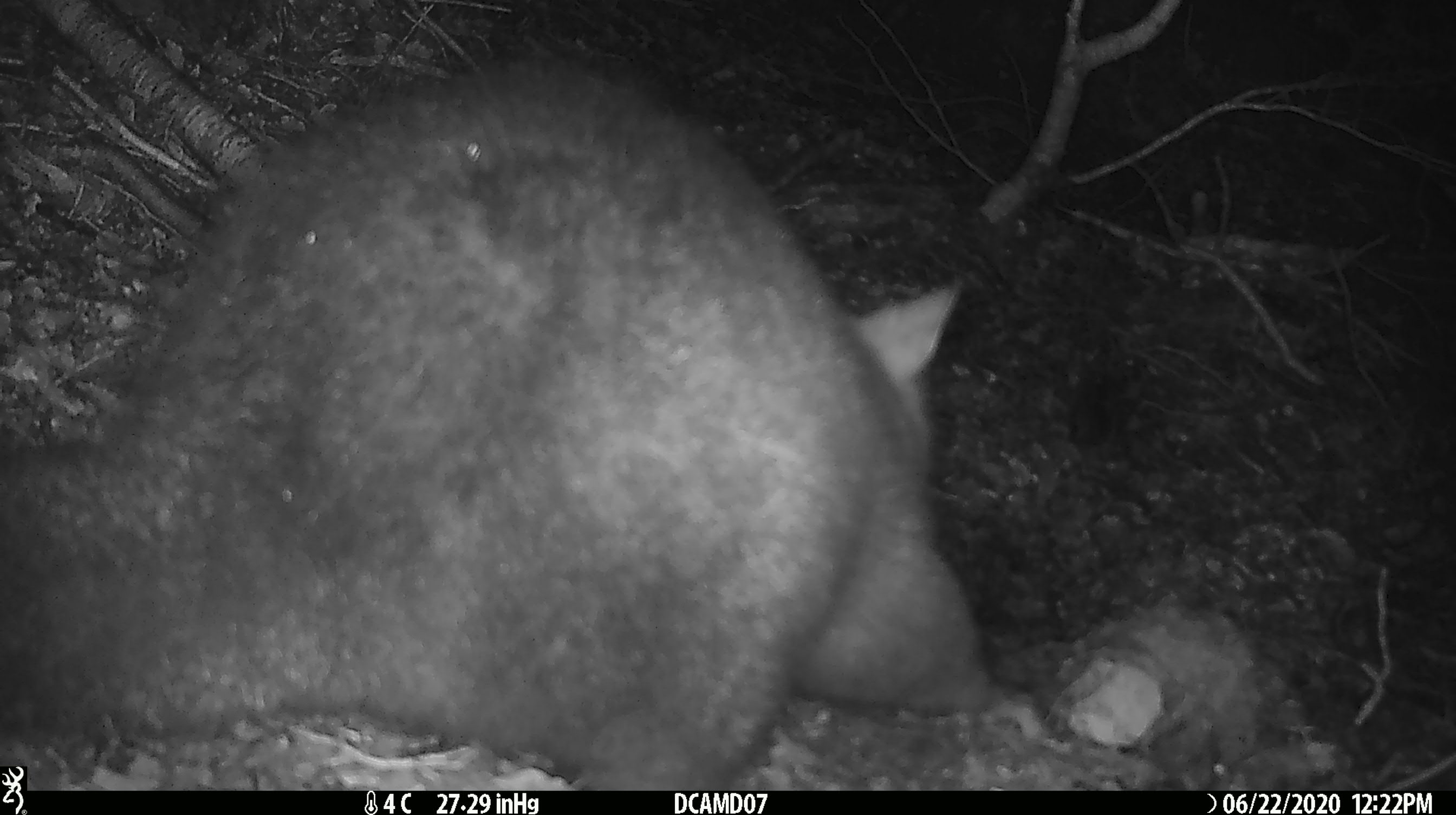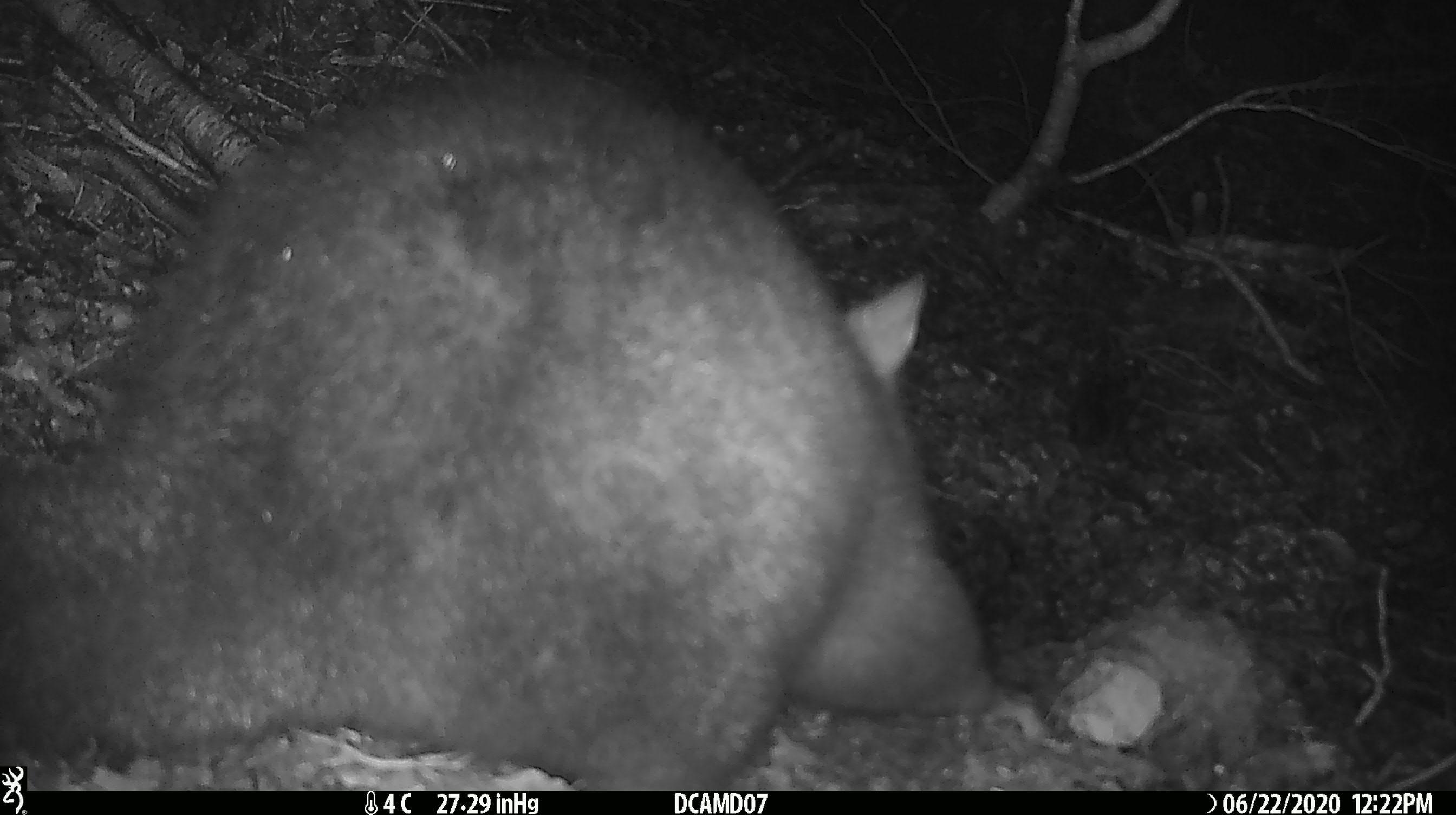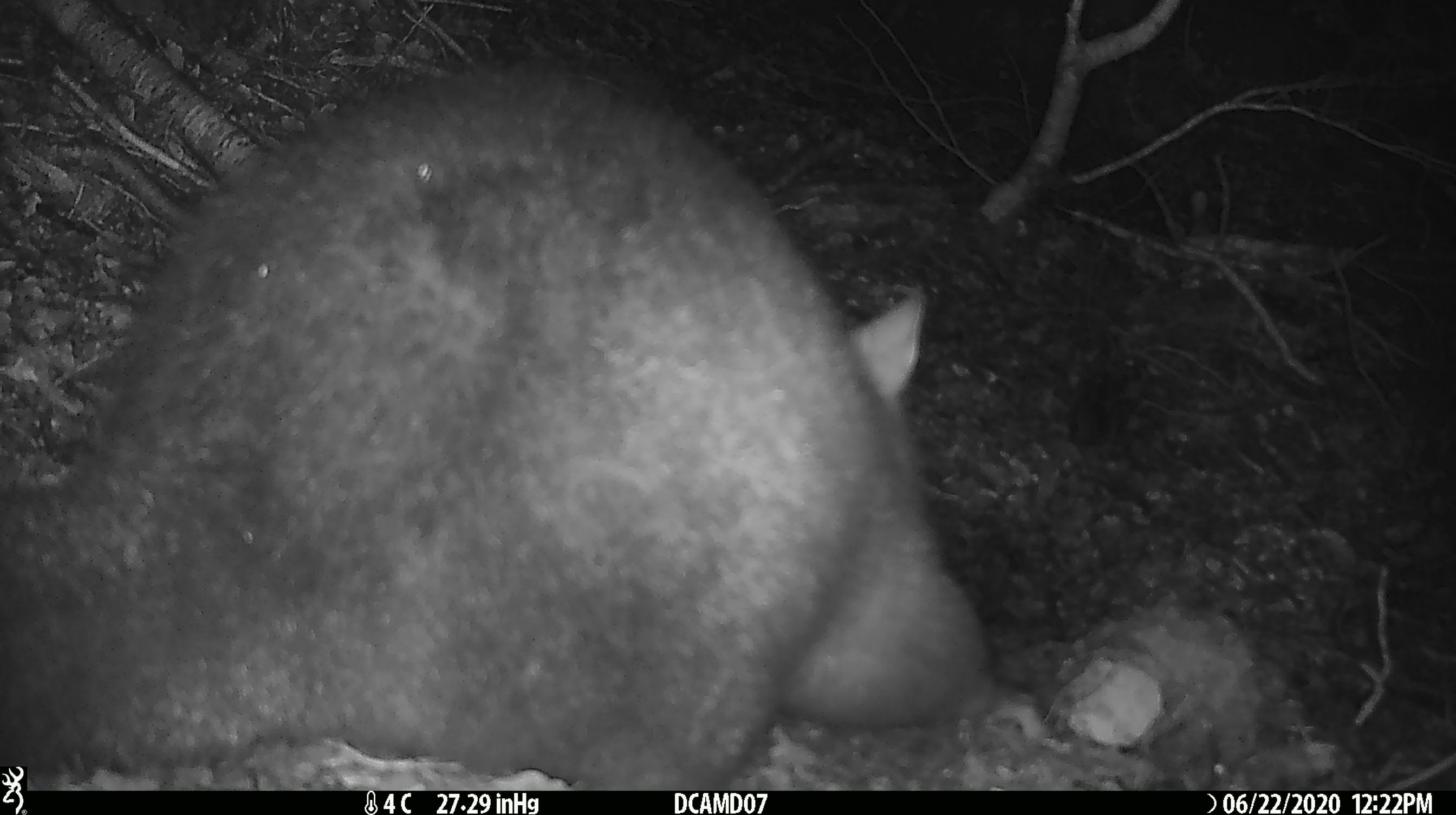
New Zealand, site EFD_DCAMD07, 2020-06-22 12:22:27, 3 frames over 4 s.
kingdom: Animalia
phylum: Chordata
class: Mammalia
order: Diprotodontia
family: Phalangeridae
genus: Trichosurus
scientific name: Trichosurus vulpecula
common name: common brushtail possum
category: possum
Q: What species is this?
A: Possum (common brushtail possum) (Trichosurus vulpecula).